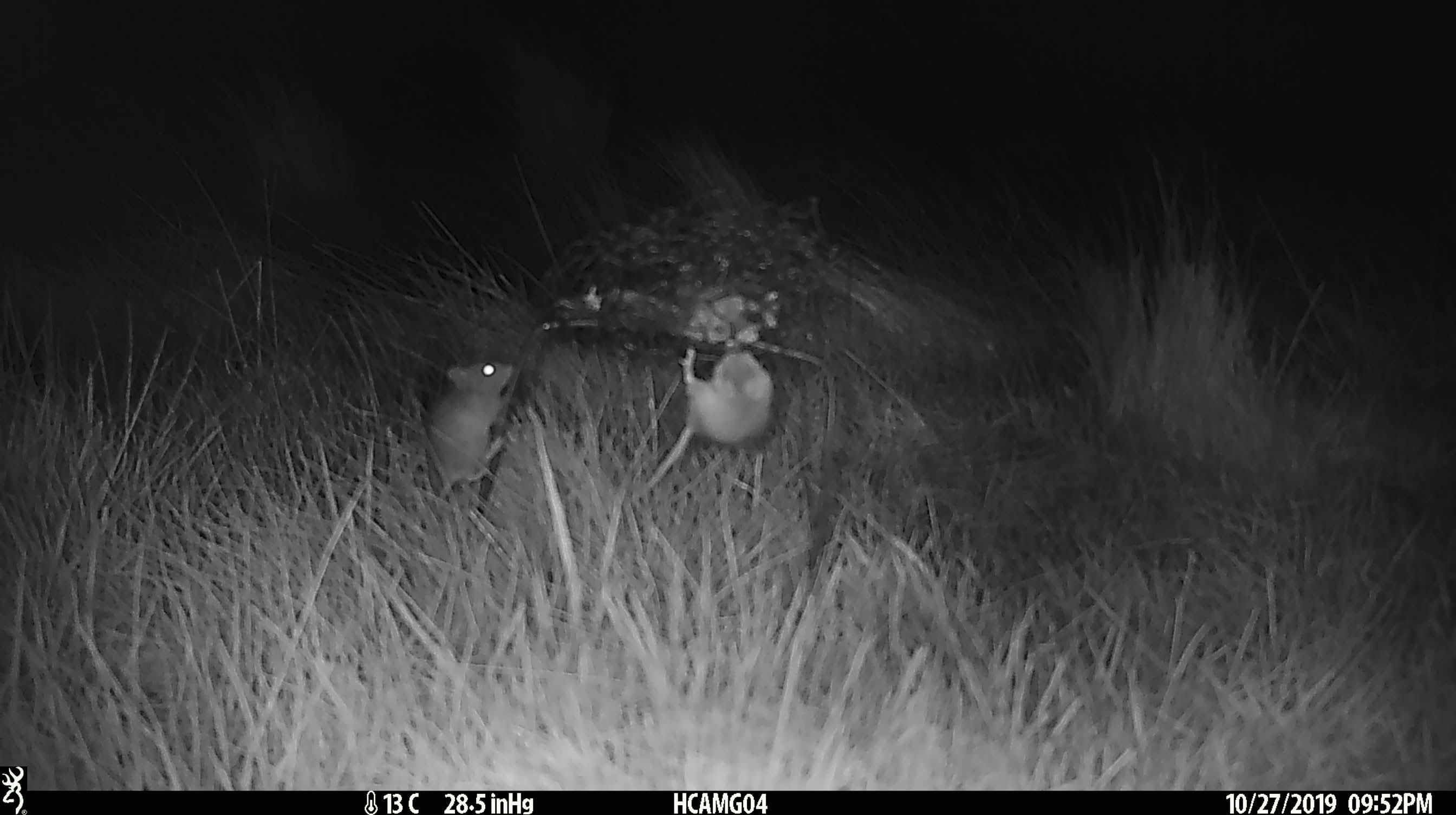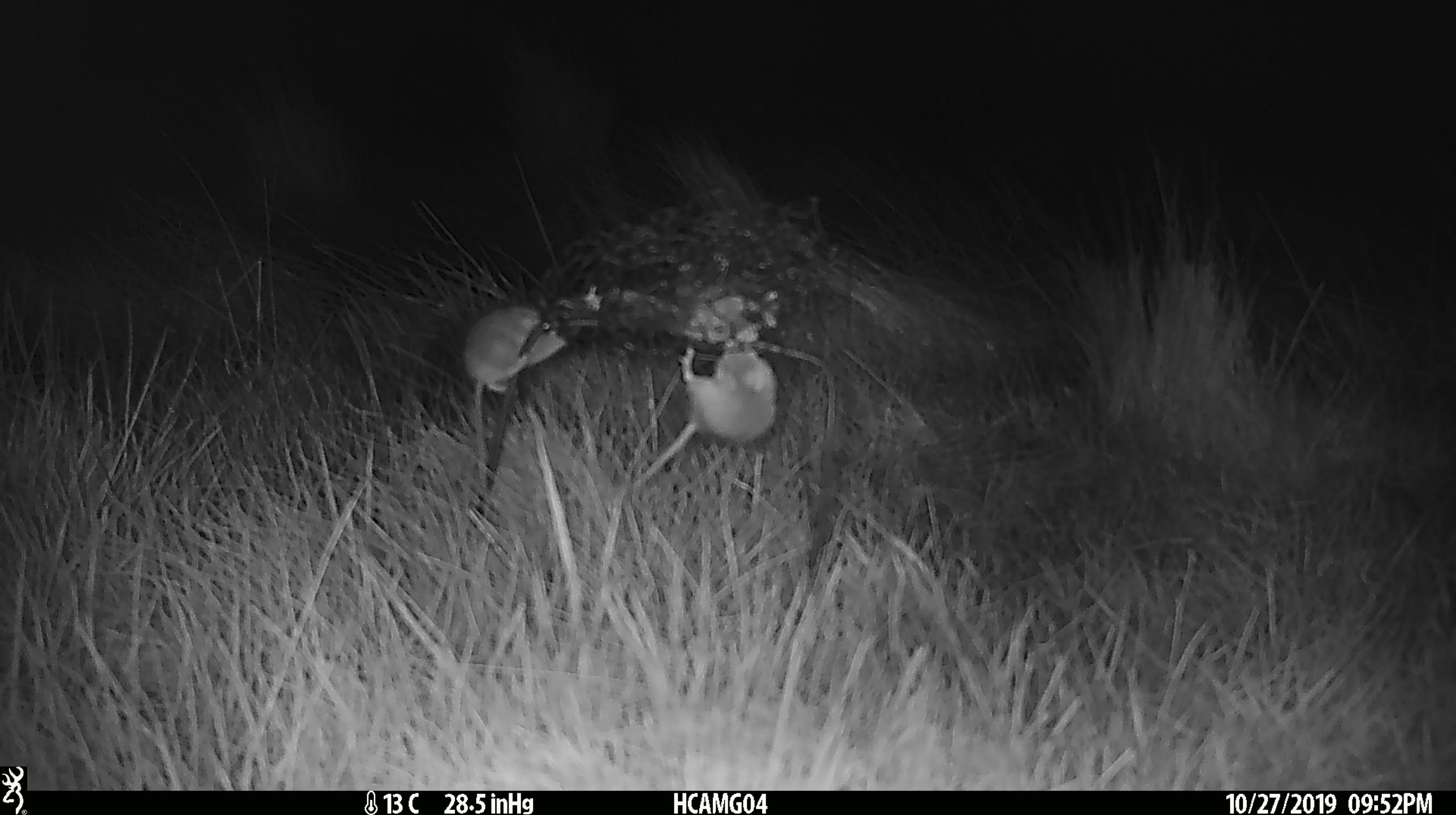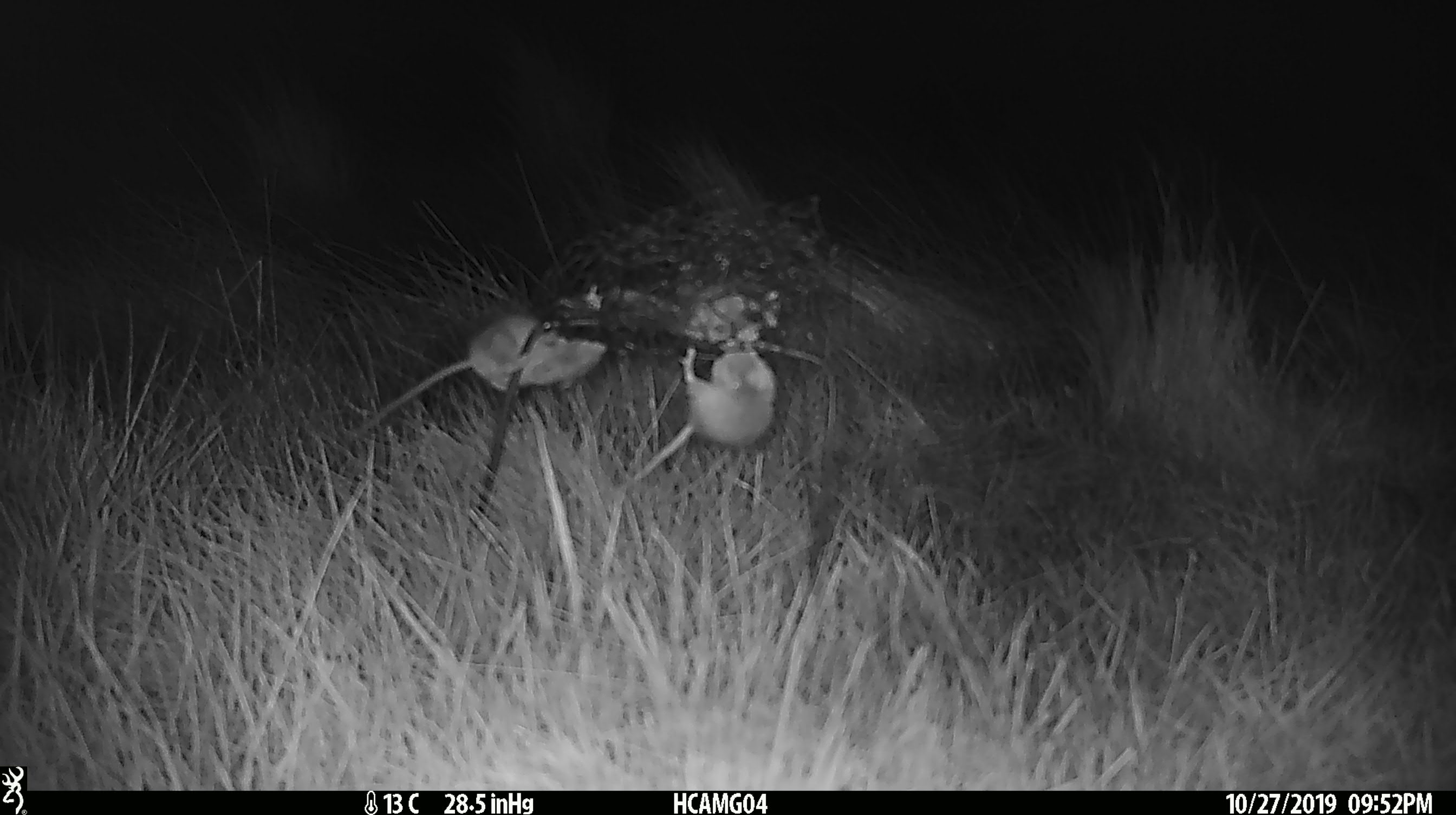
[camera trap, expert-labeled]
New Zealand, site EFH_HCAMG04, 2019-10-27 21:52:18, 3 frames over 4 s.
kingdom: Animalia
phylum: Chordata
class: Mammalia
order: Rodentia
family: Muridae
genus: Mus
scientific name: Mus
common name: mouse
Mouse (Mus).